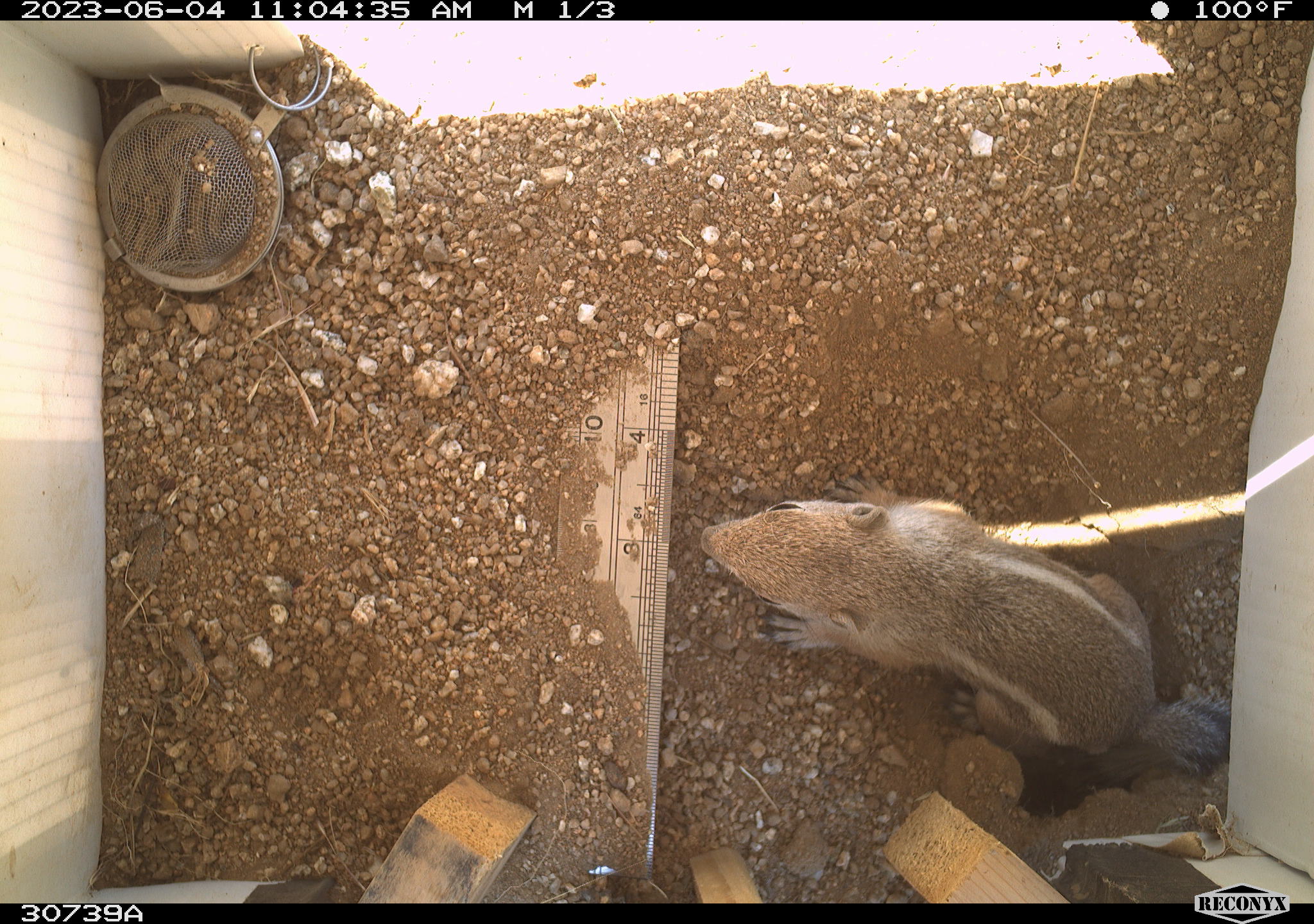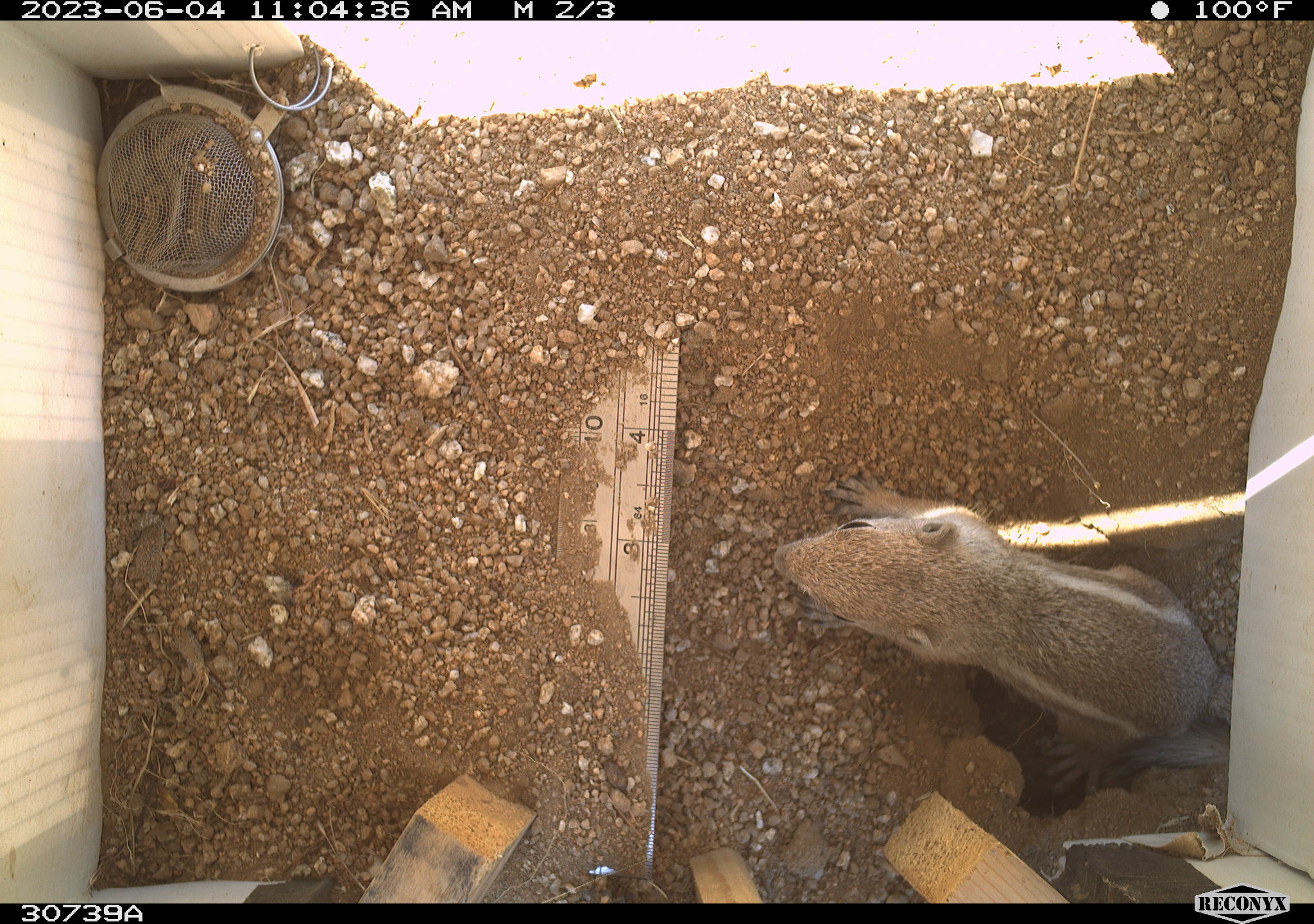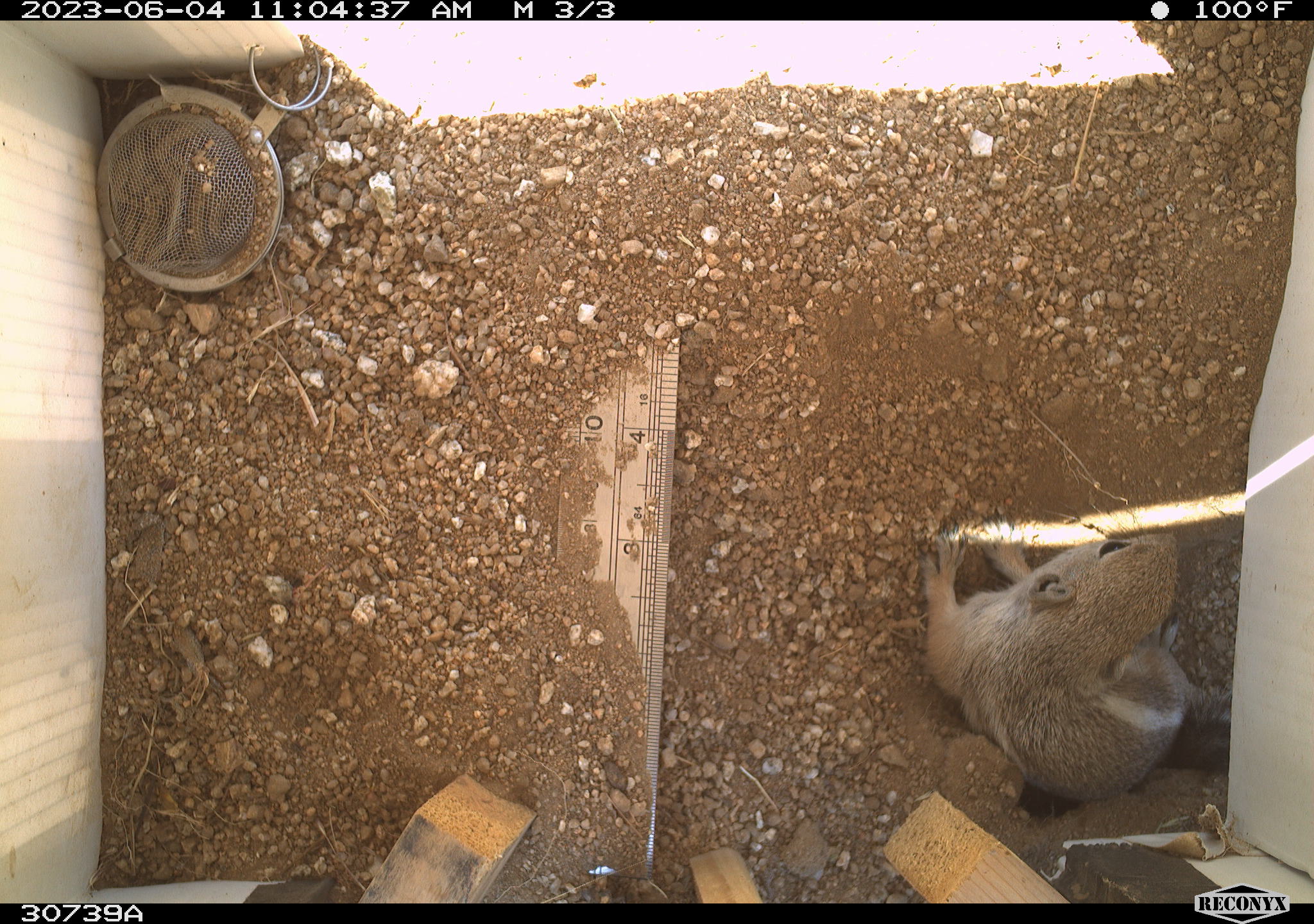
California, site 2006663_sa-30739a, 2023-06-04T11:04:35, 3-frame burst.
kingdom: Animalia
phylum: Chordata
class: Mammalia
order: Rodentia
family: Sciuridae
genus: Ammospermophilus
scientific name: Ammospermophilus leucurus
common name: white-tailed antelope squirrel